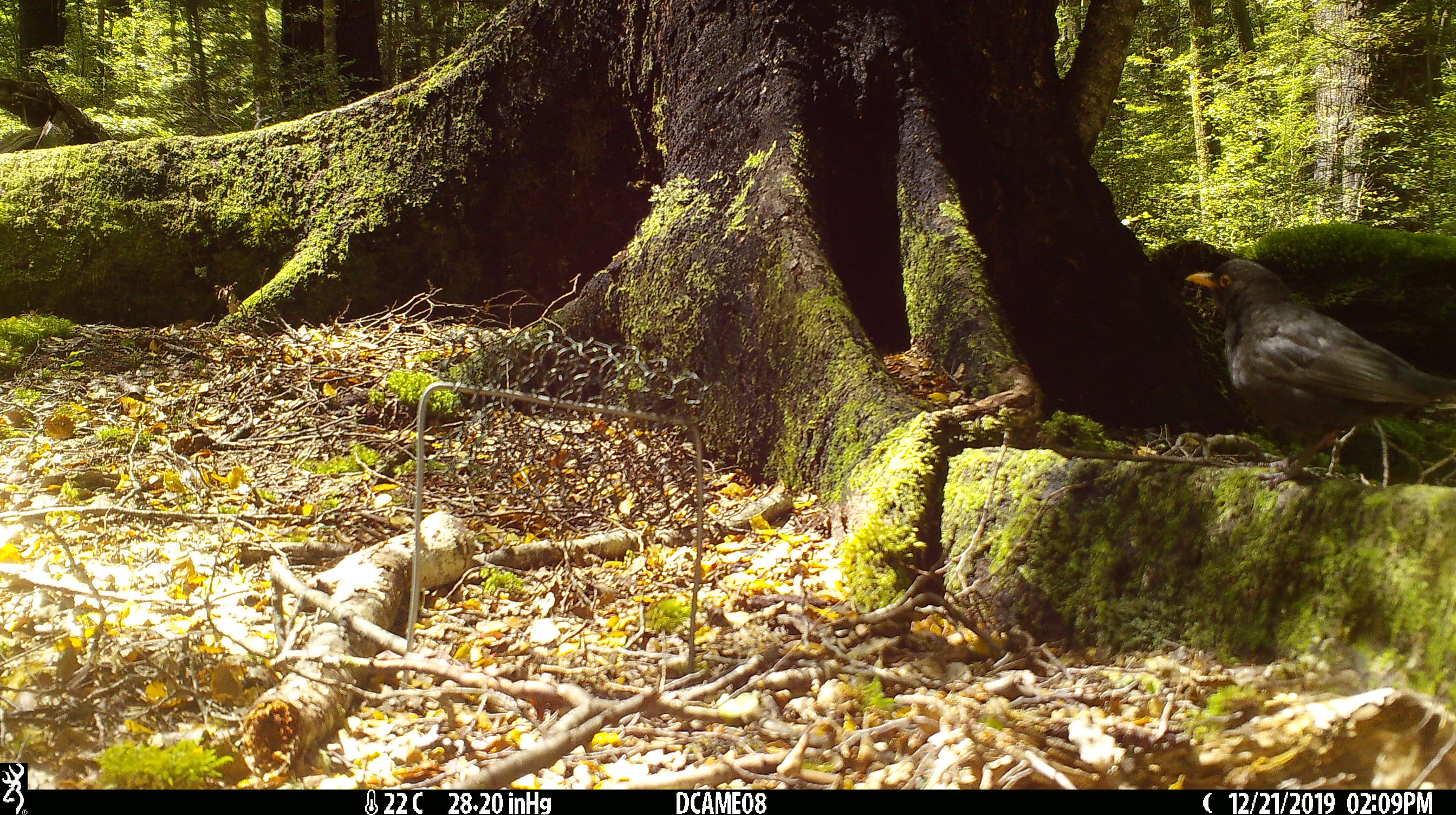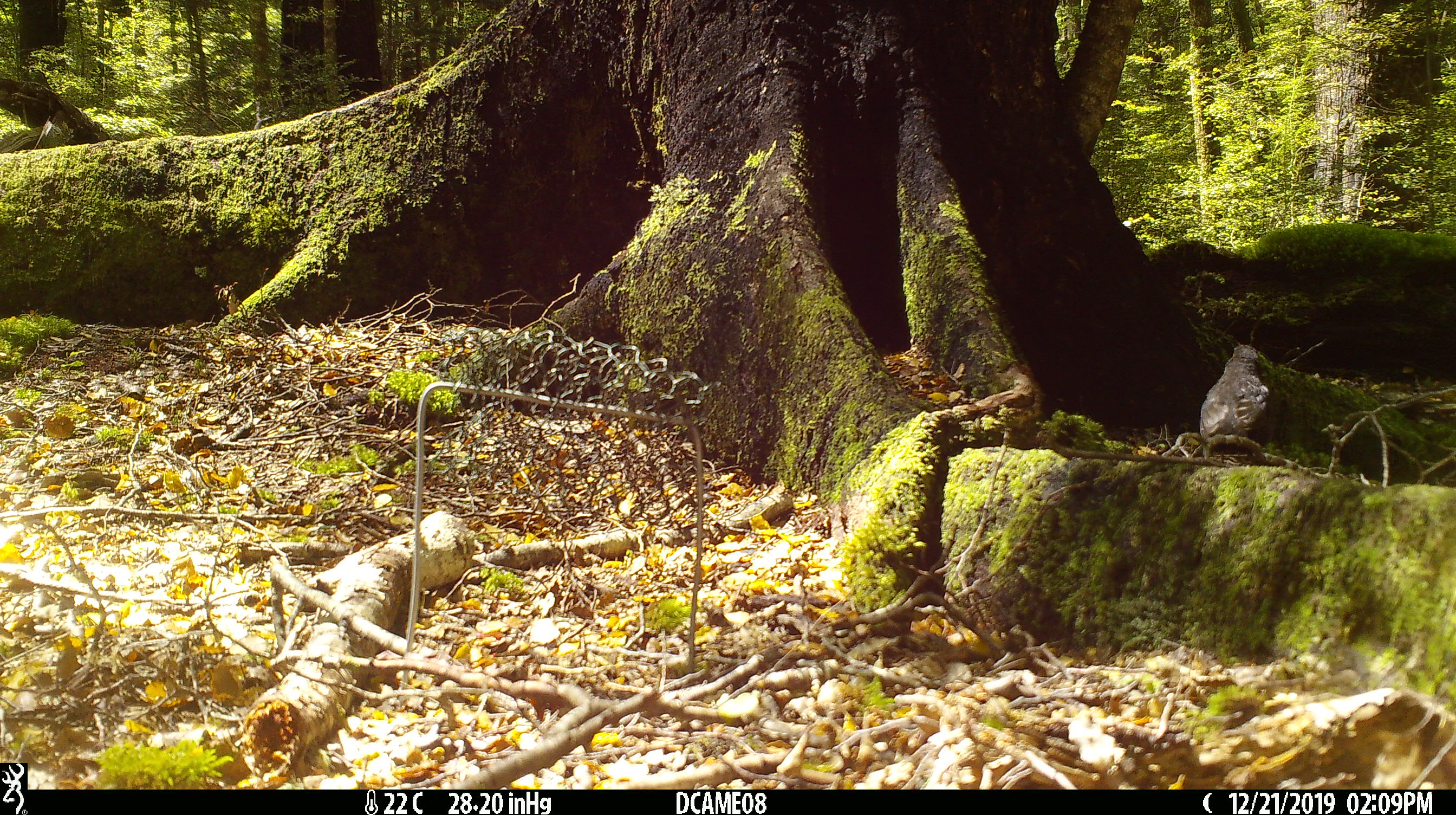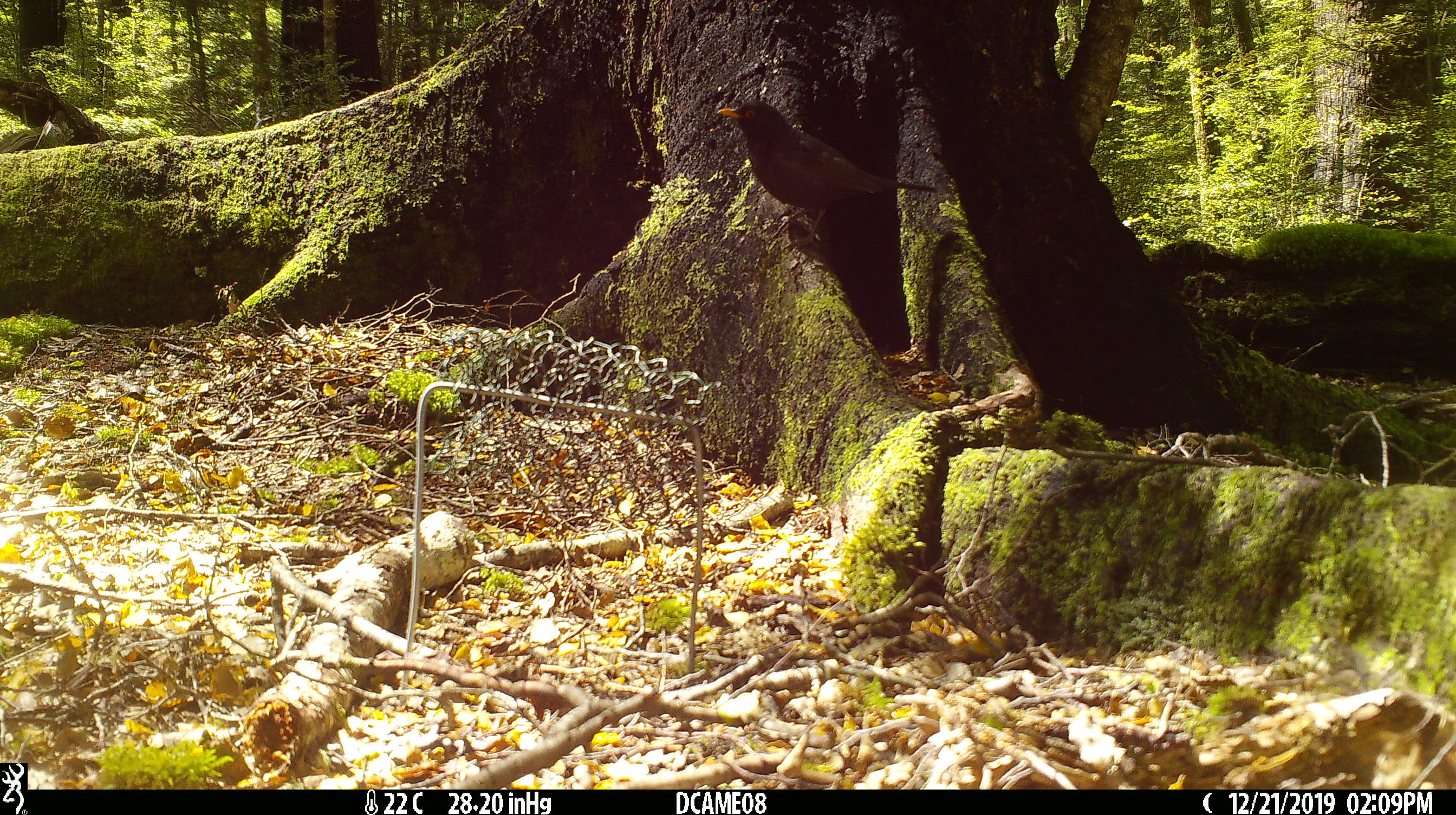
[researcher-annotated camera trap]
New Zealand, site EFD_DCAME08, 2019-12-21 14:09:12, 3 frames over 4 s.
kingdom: Animalia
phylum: Chordata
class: Aves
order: Passeriformes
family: Turdidae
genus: Turdus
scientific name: Turdus merula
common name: eurasian blackbird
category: blackbird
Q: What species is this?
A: Blackbird (eurasian blackbird) (Turdus merula).